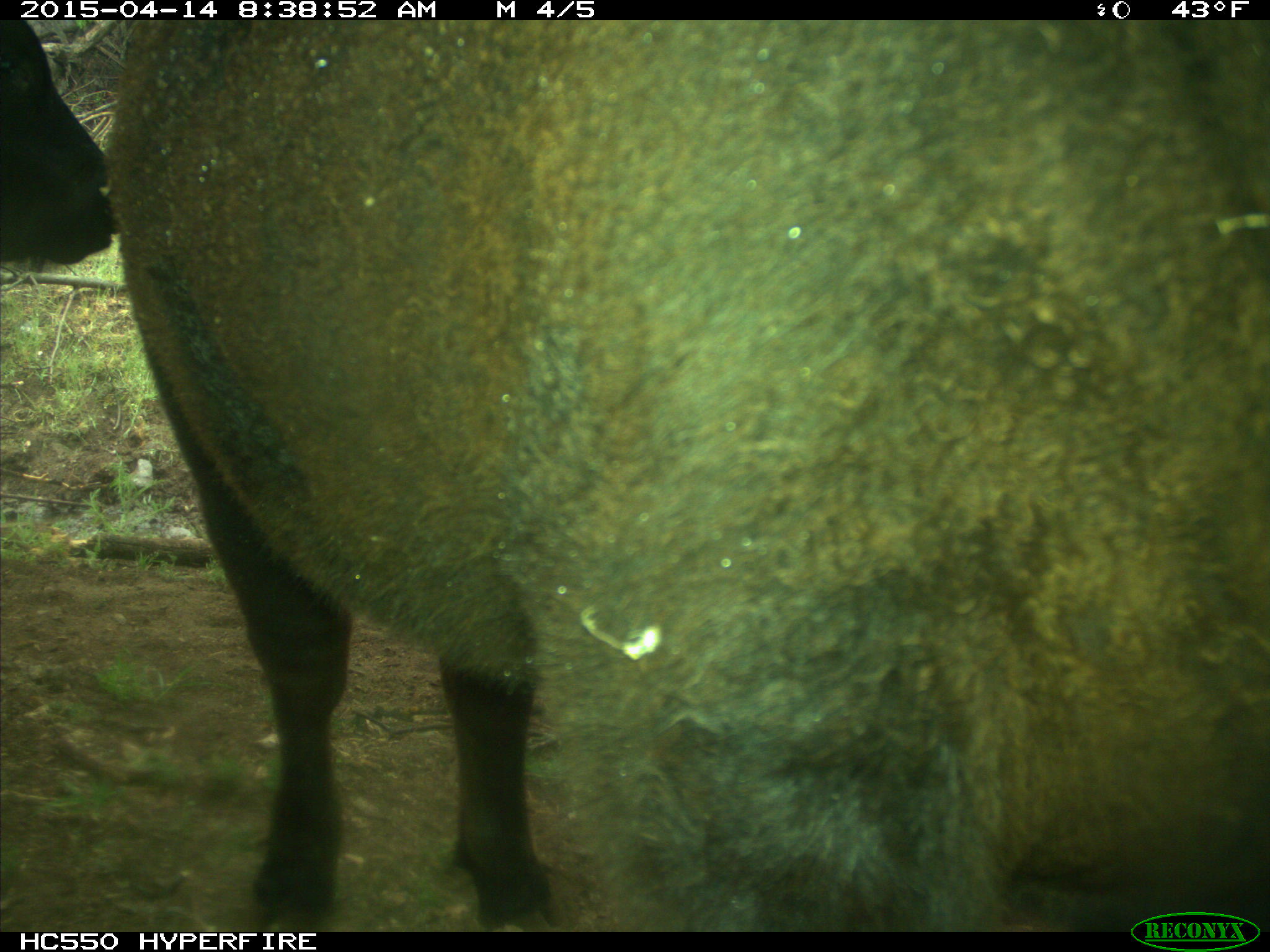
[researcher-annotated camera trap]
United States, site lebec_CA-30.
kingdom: Animalia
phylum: Chordata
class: Mammalia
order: Artiodactyla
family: Bovidae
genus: Bos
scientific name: Bos taurus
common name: domestic cow